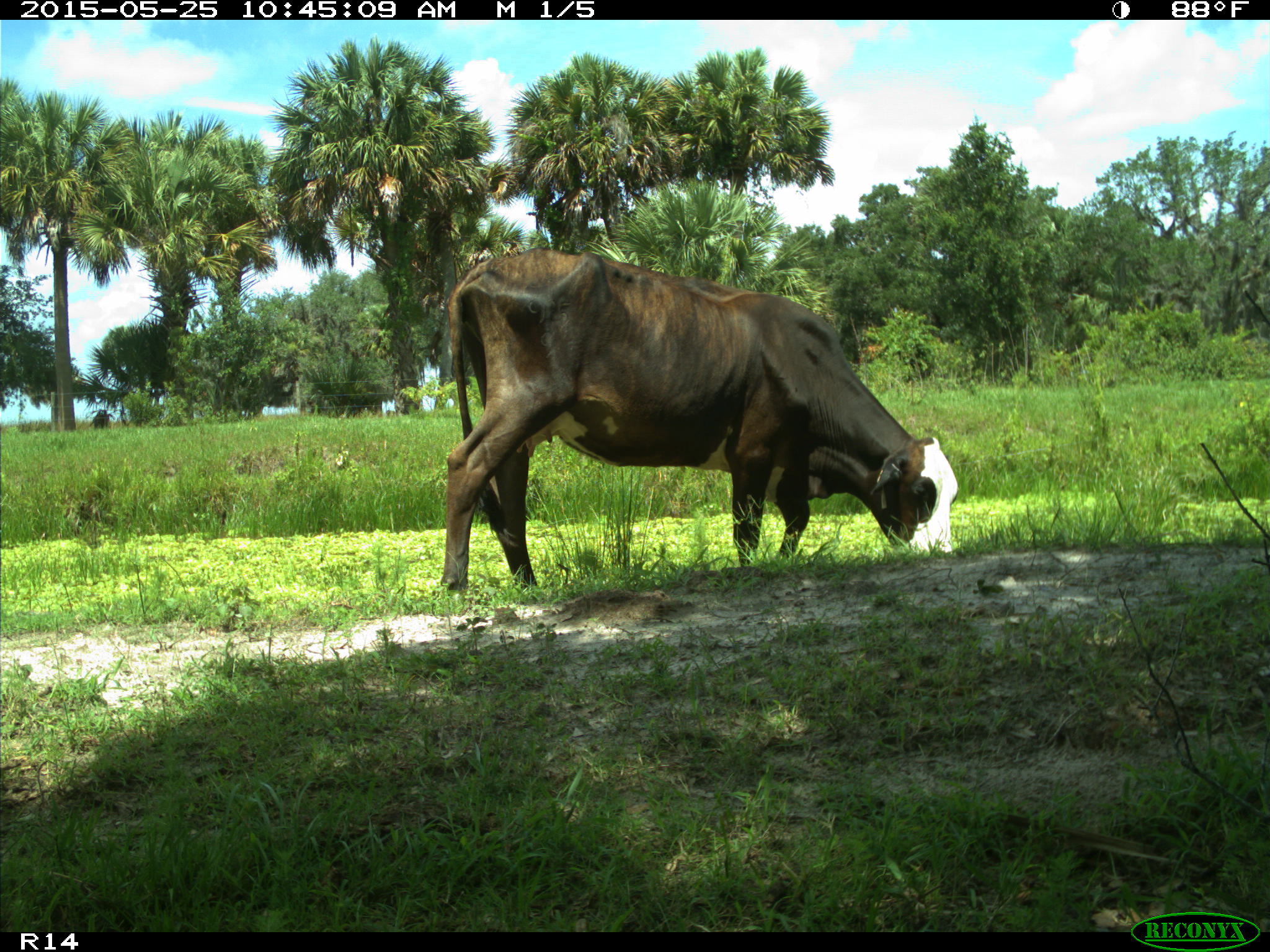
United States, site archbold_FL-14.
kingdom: Animalia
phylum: Chordata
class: Mammalia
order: Artiodactyla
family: Bovidae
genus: Bos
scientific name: Bos taurus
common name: domestic cow